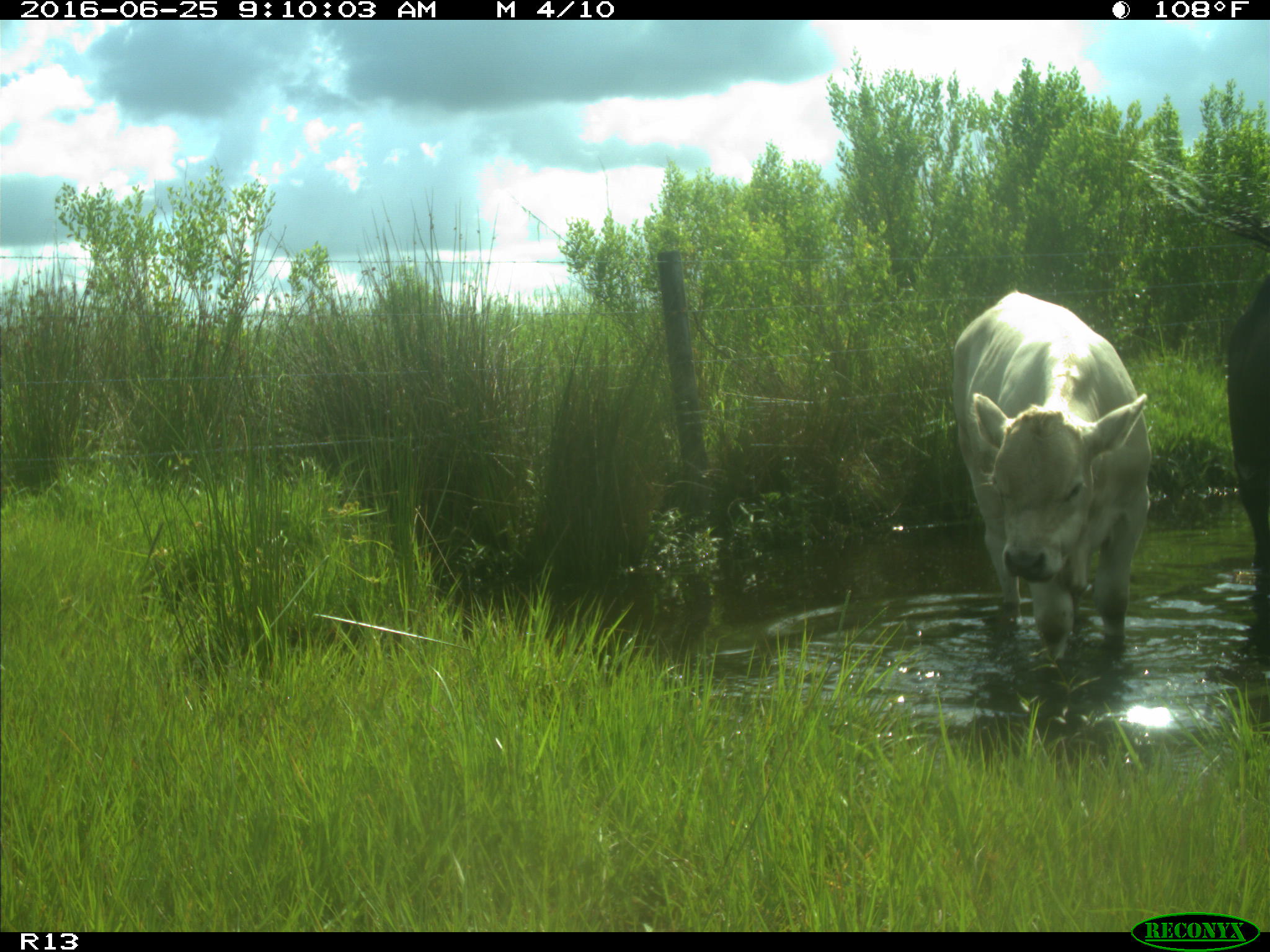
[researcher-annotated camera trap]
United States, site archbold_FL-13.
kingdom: Animalia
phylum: Chordata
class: Mammalia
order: Artiodactyla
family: Bovidae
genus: Bos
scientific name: Bos taurus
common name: domestic cow